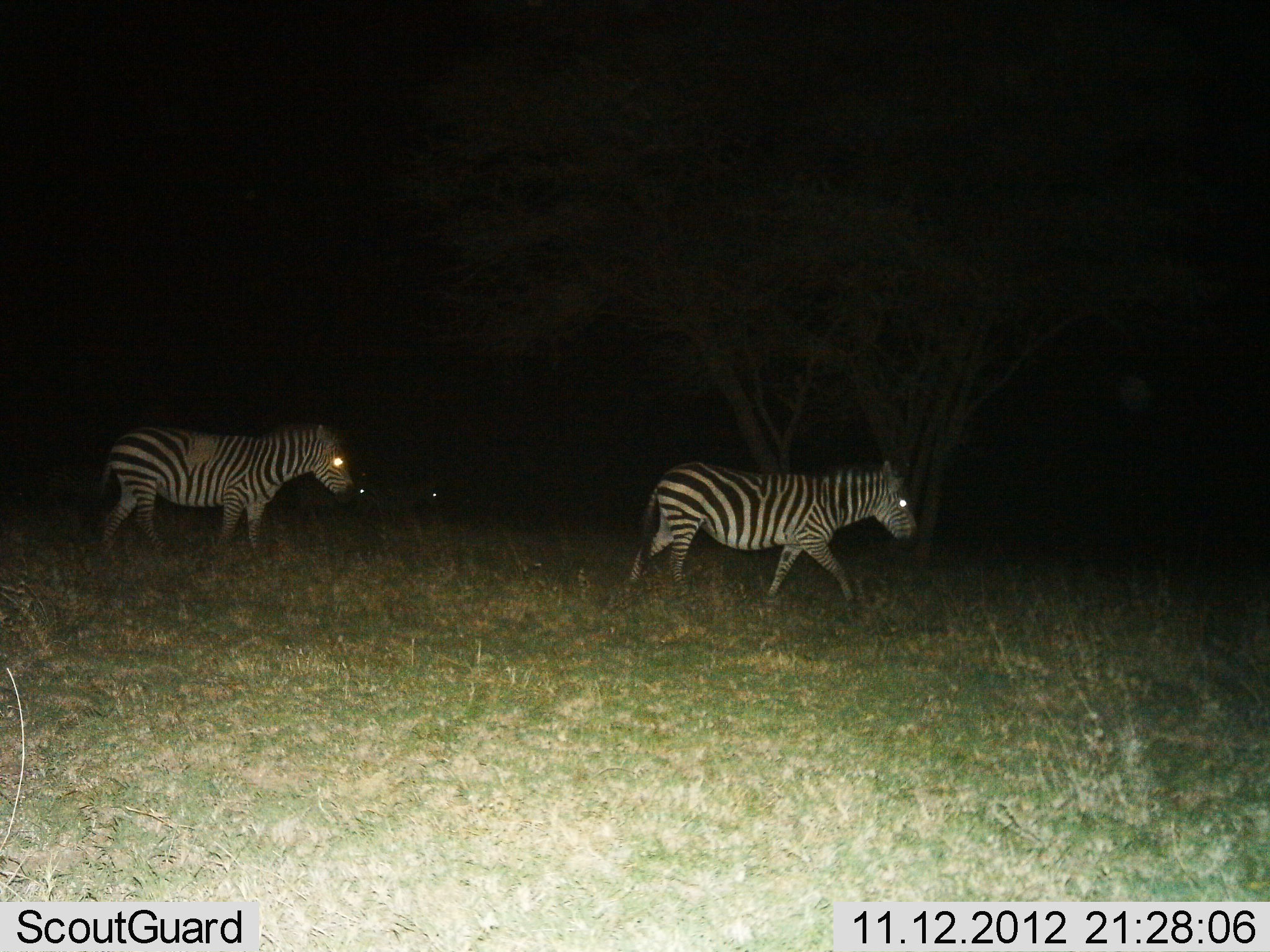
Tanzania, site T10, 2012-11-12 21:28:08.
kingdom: Animalia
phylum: Chordata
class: Mammalia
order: Perissodactyla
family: Equidae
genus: Equus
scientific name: Equus quagga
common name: plains zebra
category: zebra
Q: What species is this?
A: Zebra (plains zebra) (Equus quagga).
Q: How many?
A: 2.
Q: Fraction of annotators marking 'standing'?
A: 20%.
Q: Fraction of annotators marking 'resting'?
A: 0%.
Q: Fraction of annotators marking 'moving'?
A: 100%.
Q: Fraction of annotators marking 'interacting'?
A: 0%.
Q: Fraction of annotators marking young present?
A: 0%.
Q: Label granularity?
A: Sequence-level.